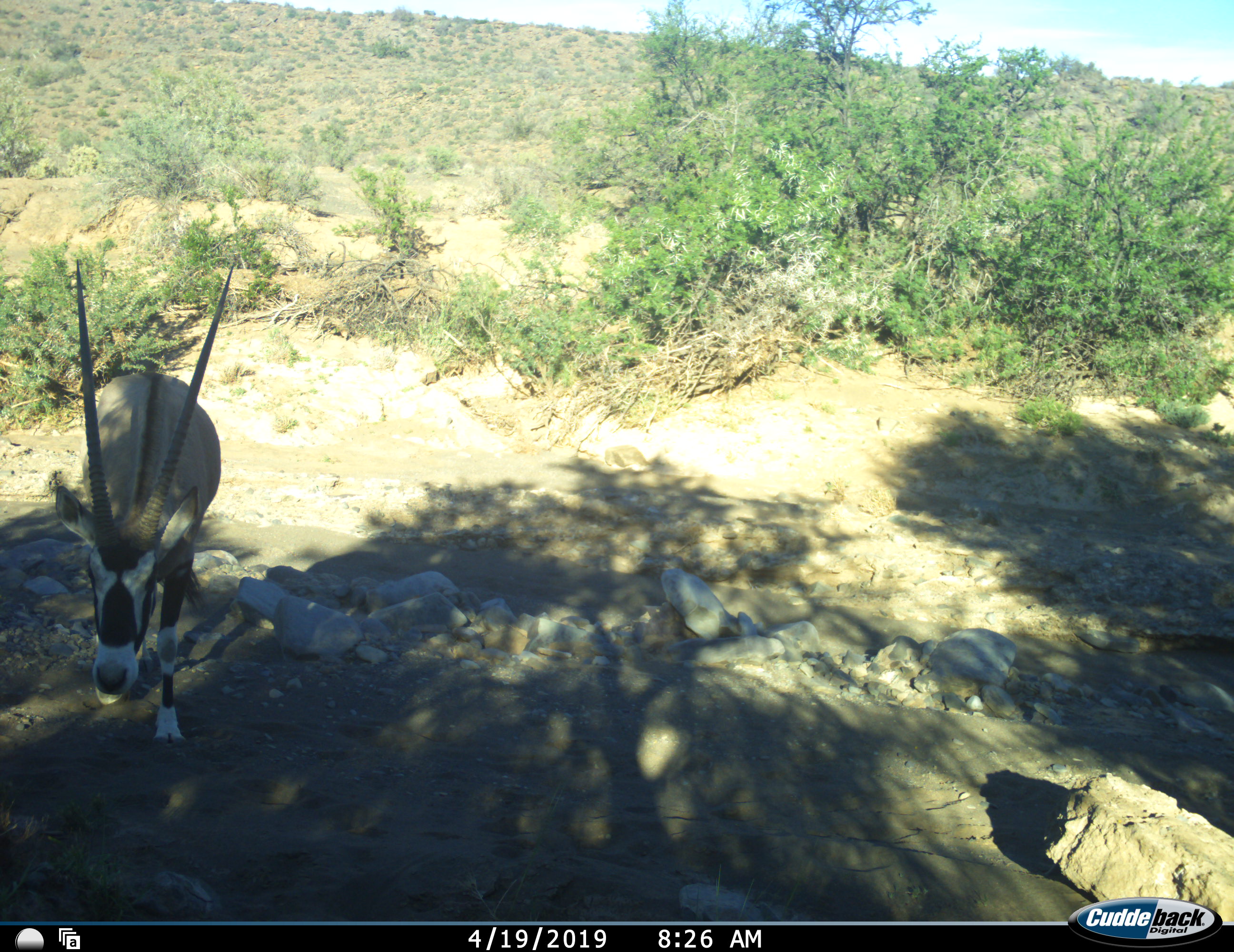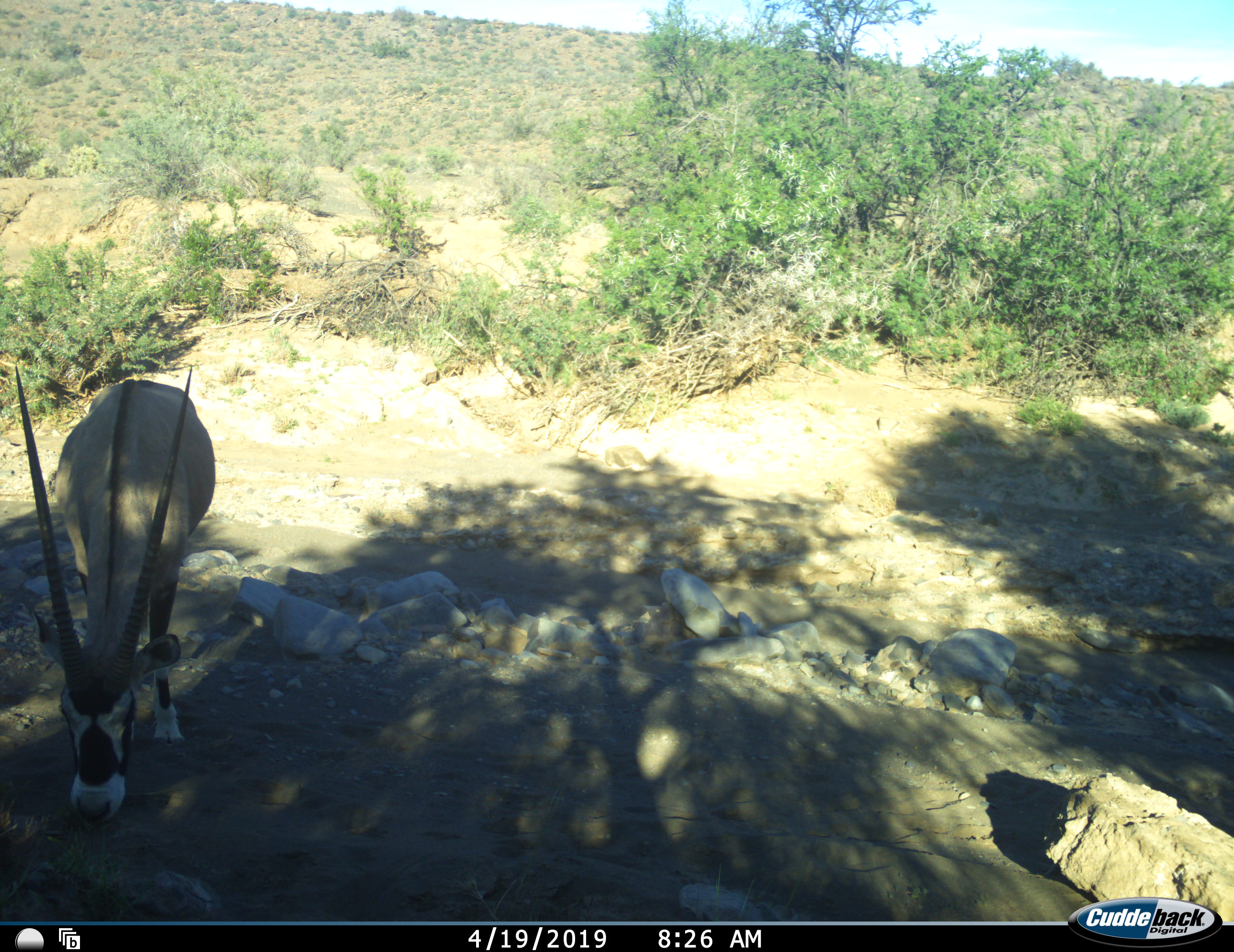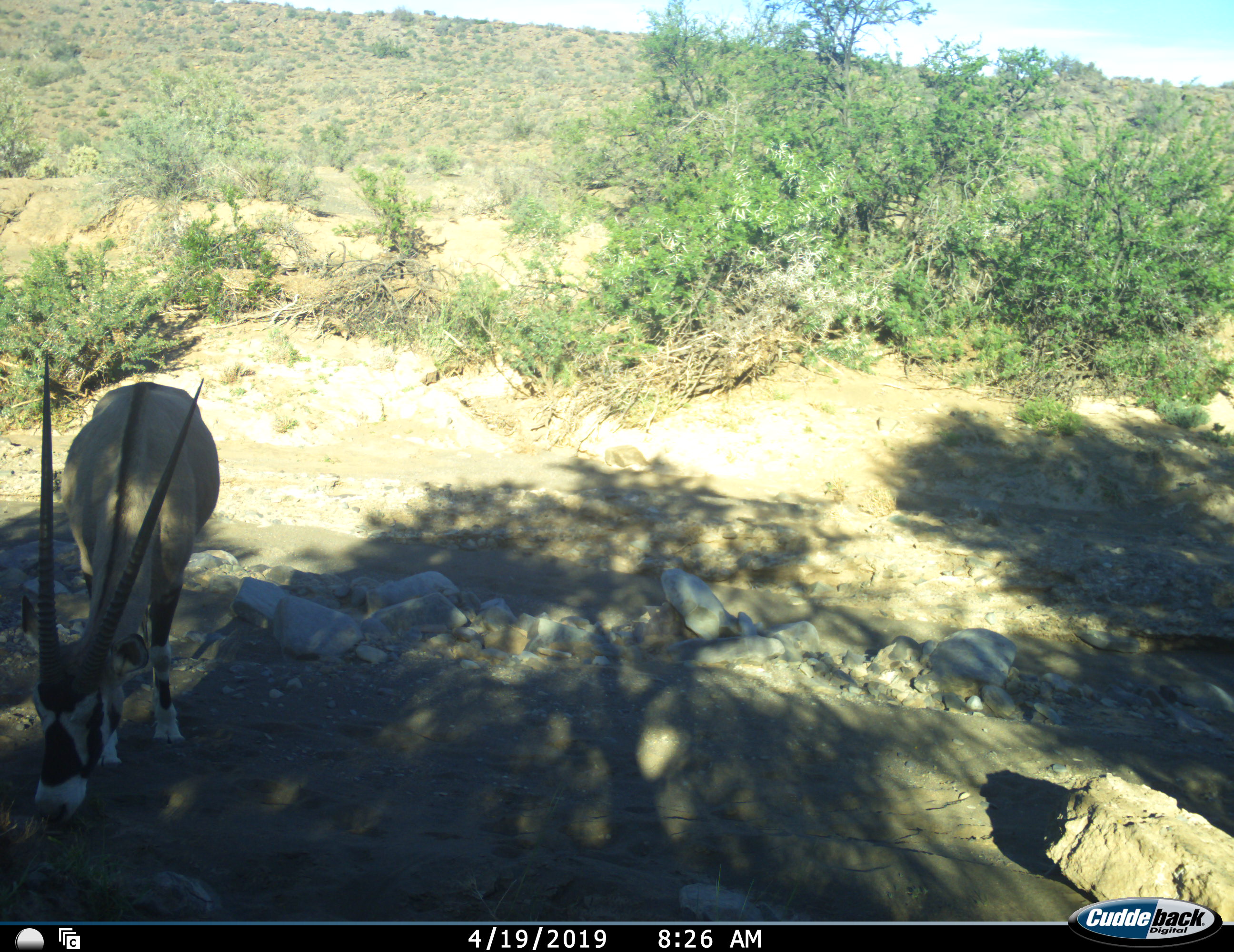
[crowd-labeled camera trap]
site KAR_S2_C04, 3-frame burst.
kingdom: Animalia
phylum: Chordata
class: Mammalia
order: Artiodactyla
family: Bovidae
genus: Oryx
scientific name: Oryx gazella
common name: gemsbok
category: oryx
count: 1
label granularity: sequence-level